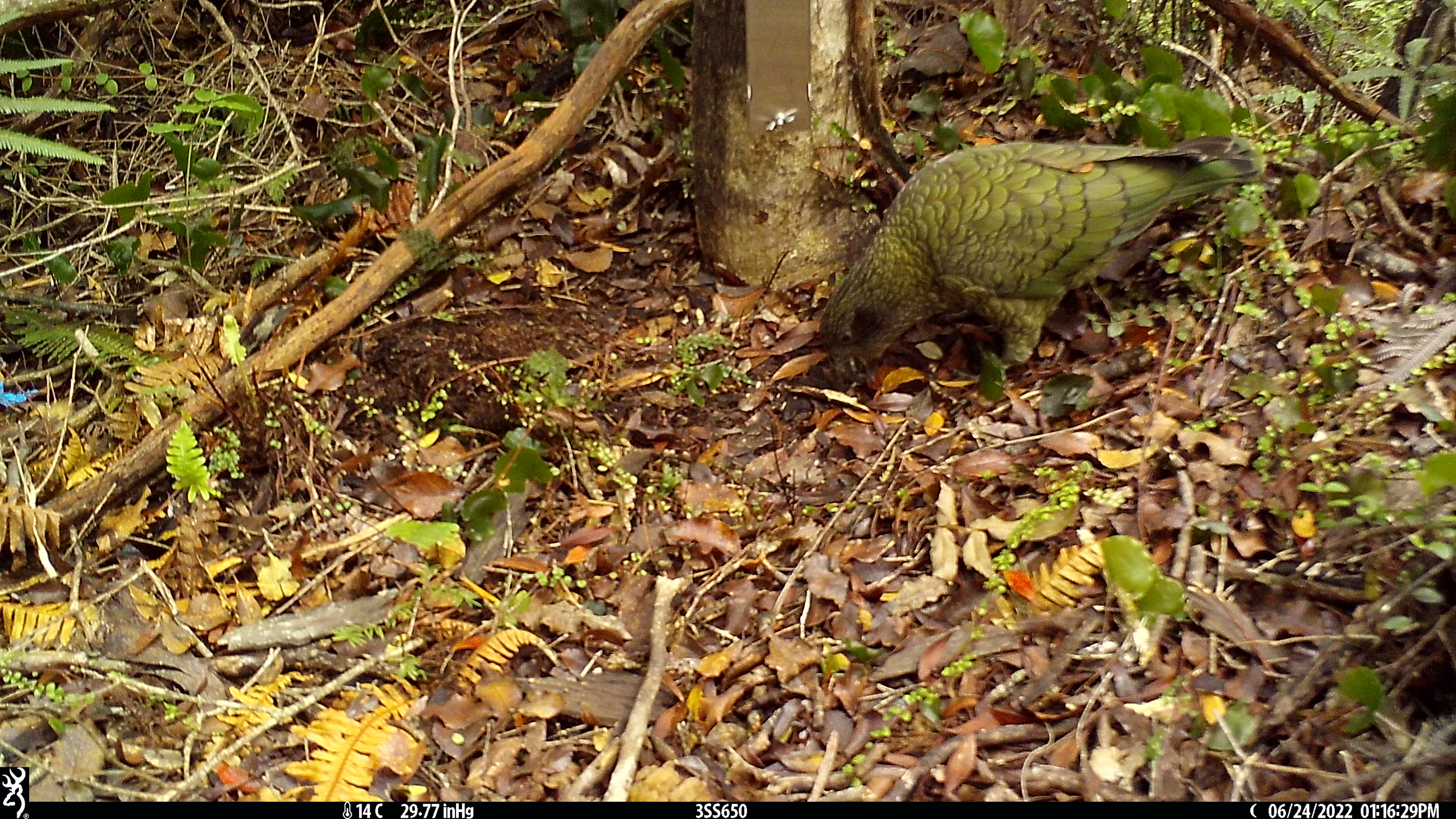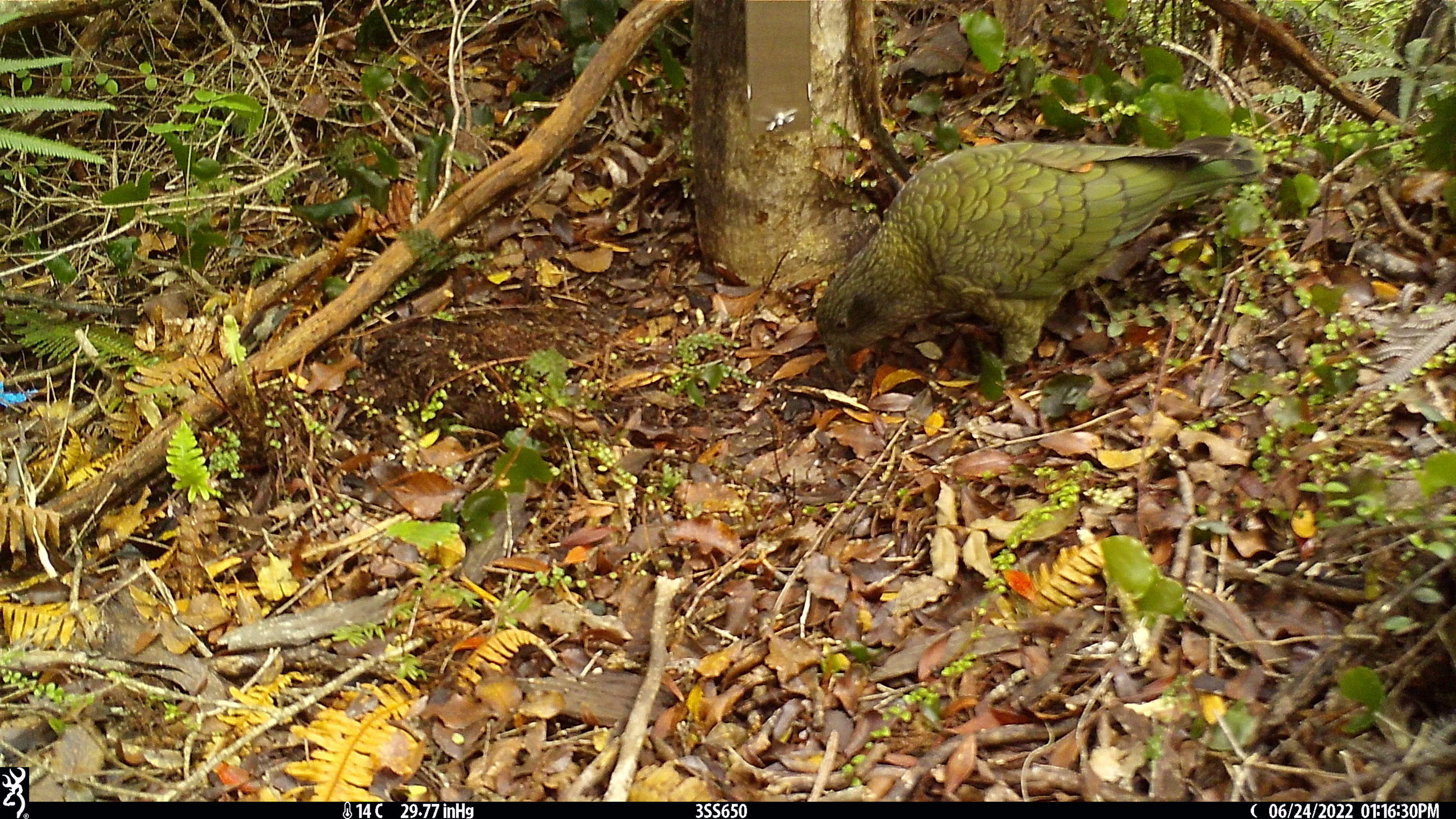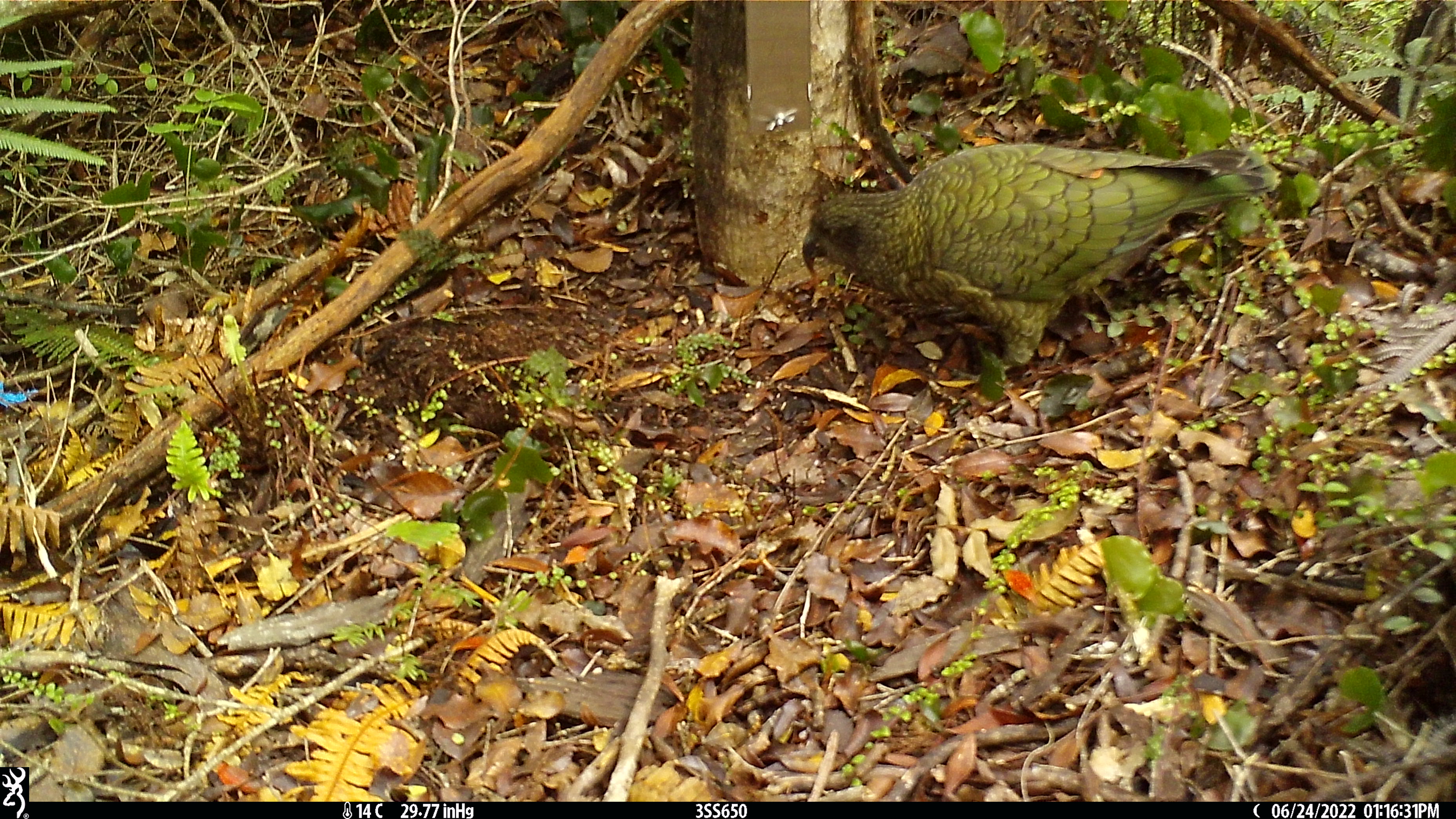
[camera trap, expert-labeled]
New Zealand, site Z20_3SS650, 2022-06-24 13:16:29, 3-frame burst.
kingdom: Animalia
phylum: Chordata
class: Aves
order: Psittaciformes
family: Strigopidae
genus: Nestor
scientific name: Nestor notabilis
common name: kea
Kea (Nestor notabilis).